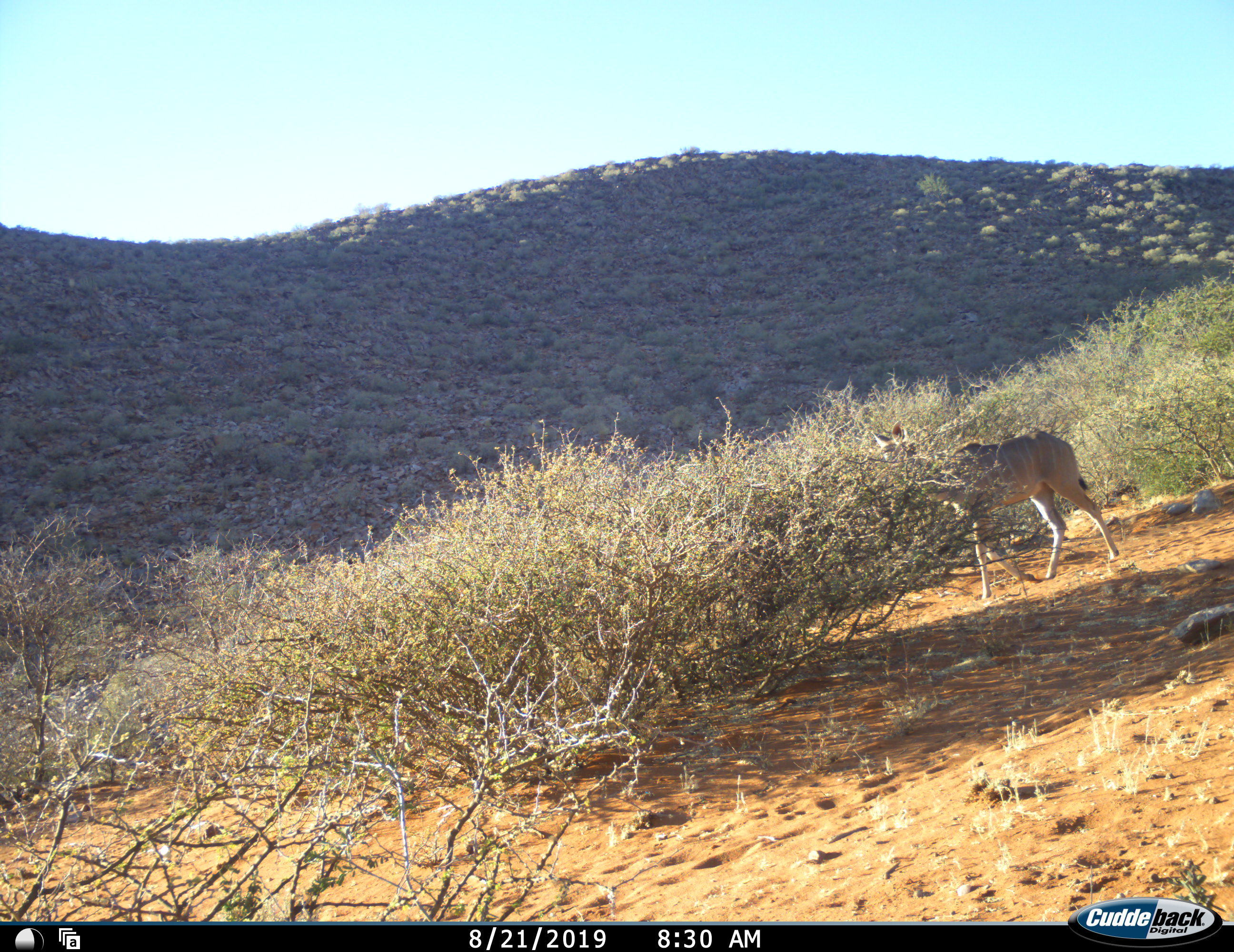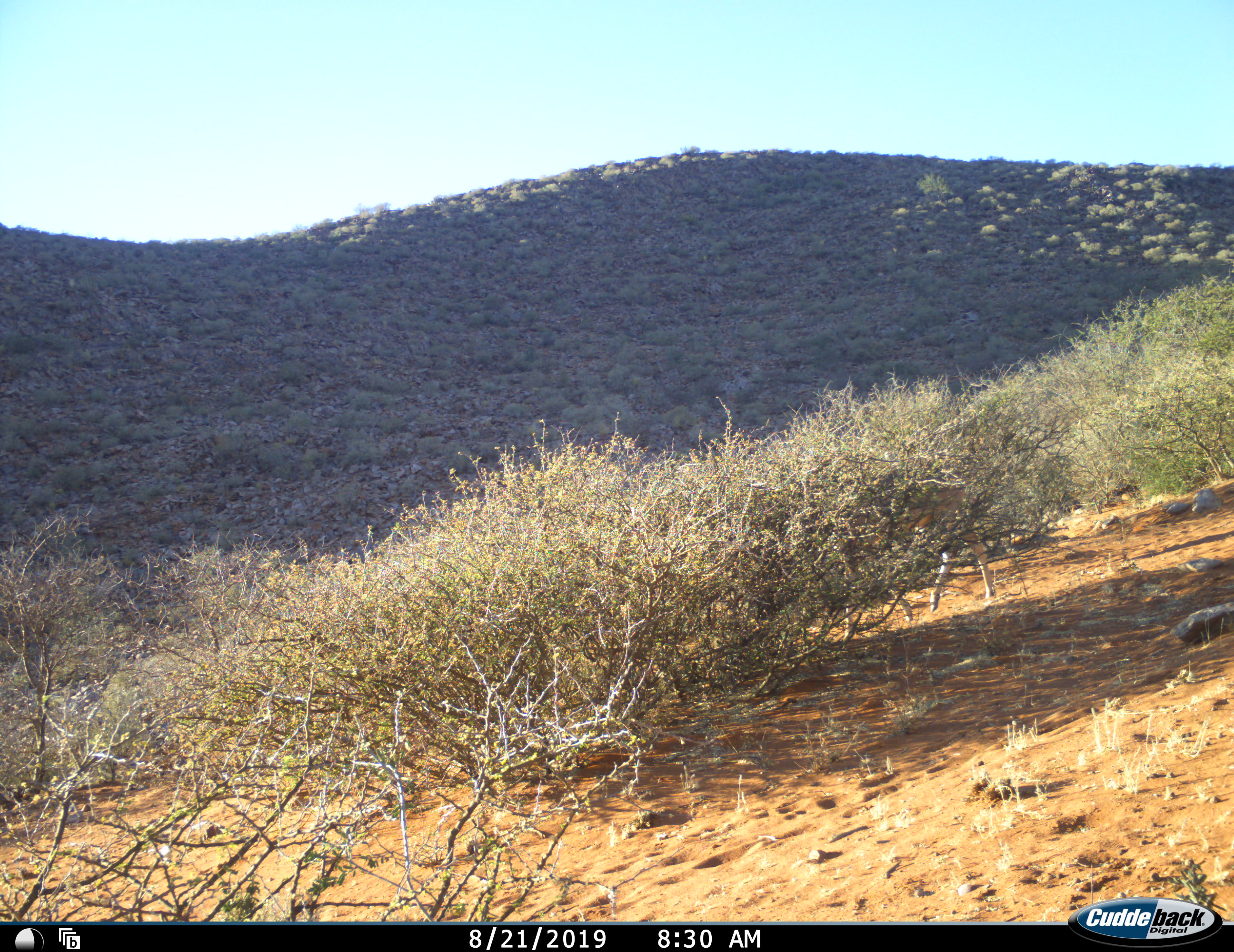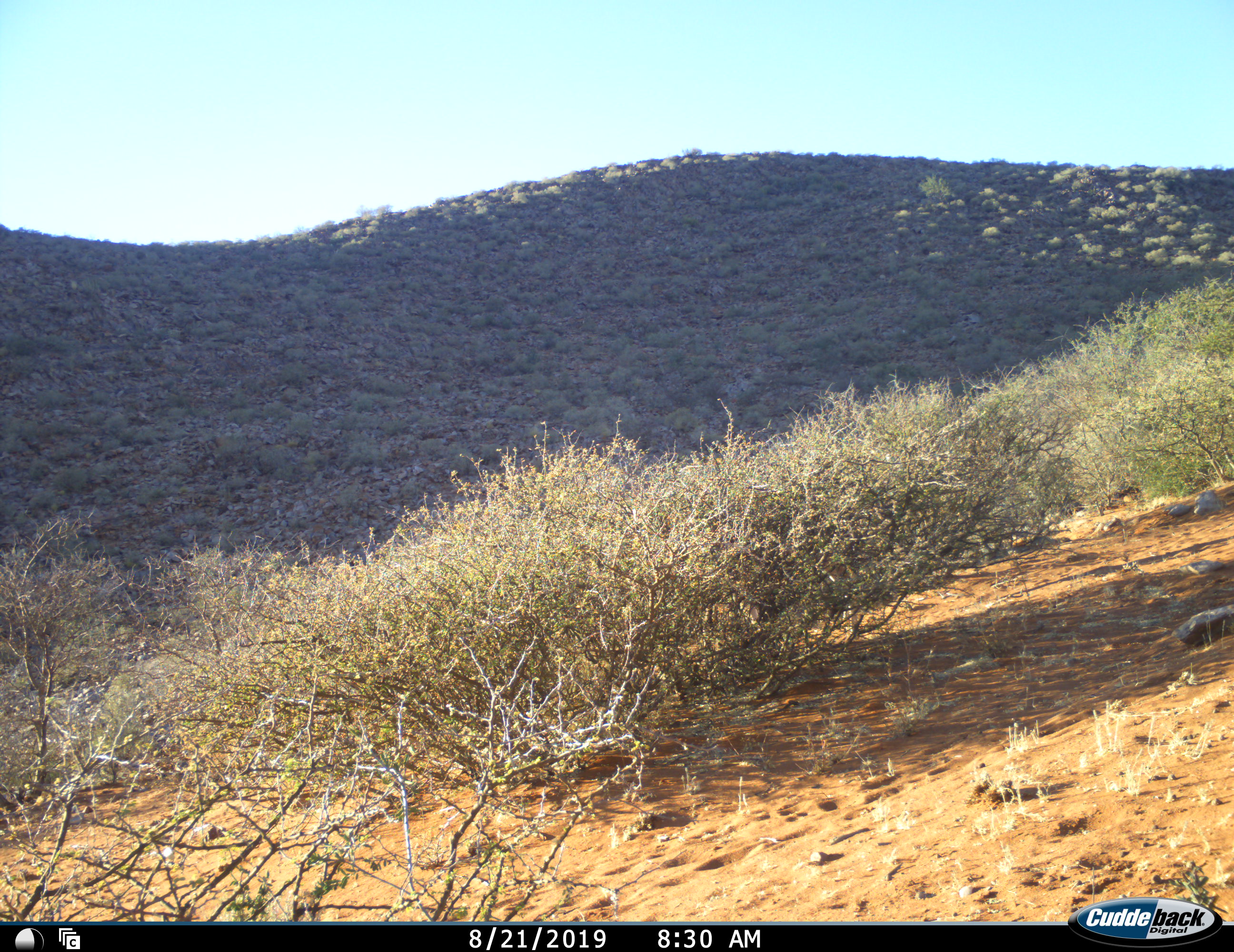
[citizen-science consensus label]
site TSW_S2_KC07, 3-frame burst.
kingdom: Animalia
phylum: Chordata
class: Mammalia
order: Artiodactyla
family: Bovidae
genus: Tragelaphus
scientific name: Tragelaphus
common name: kudu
Kudu (Tragelaphus), count 1. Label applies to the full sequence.